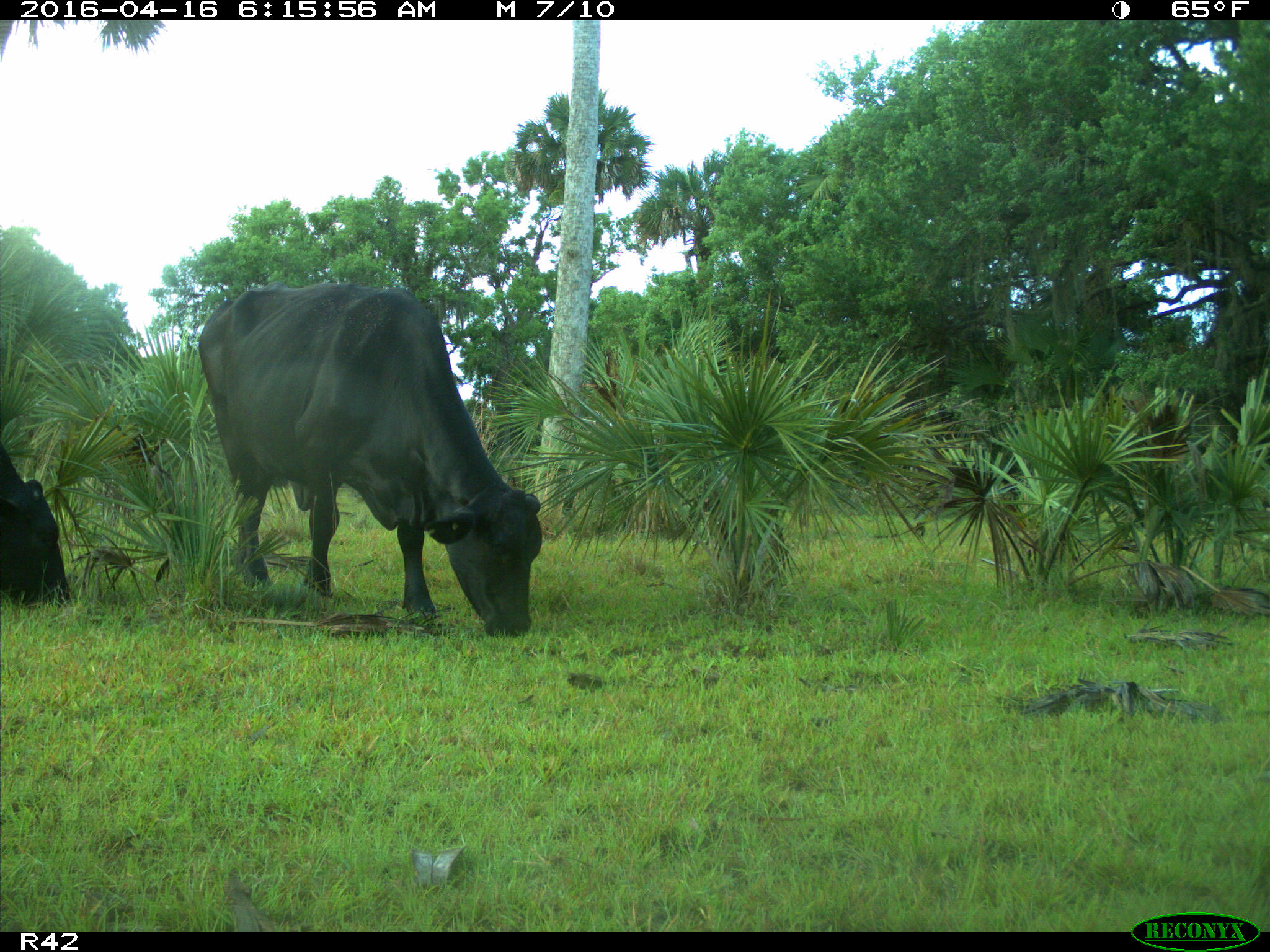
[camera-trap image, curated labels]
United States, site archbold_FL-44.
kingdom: Animalia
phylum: Chordata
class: Mammalia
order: Artiodactyla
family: Bovidae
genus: Bos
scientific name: Bos taurus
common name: domestic cow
Bos taurus (domestic cow).